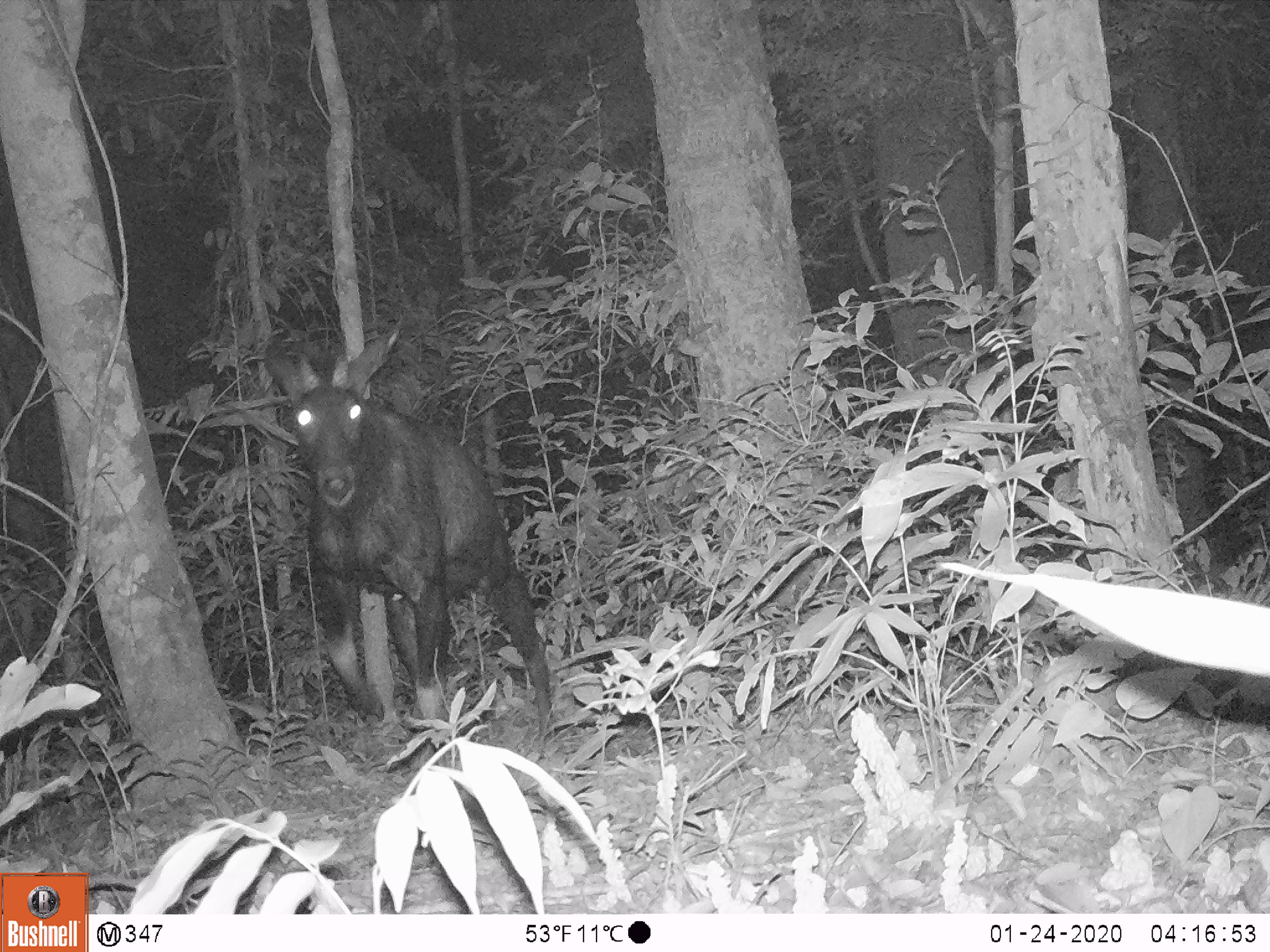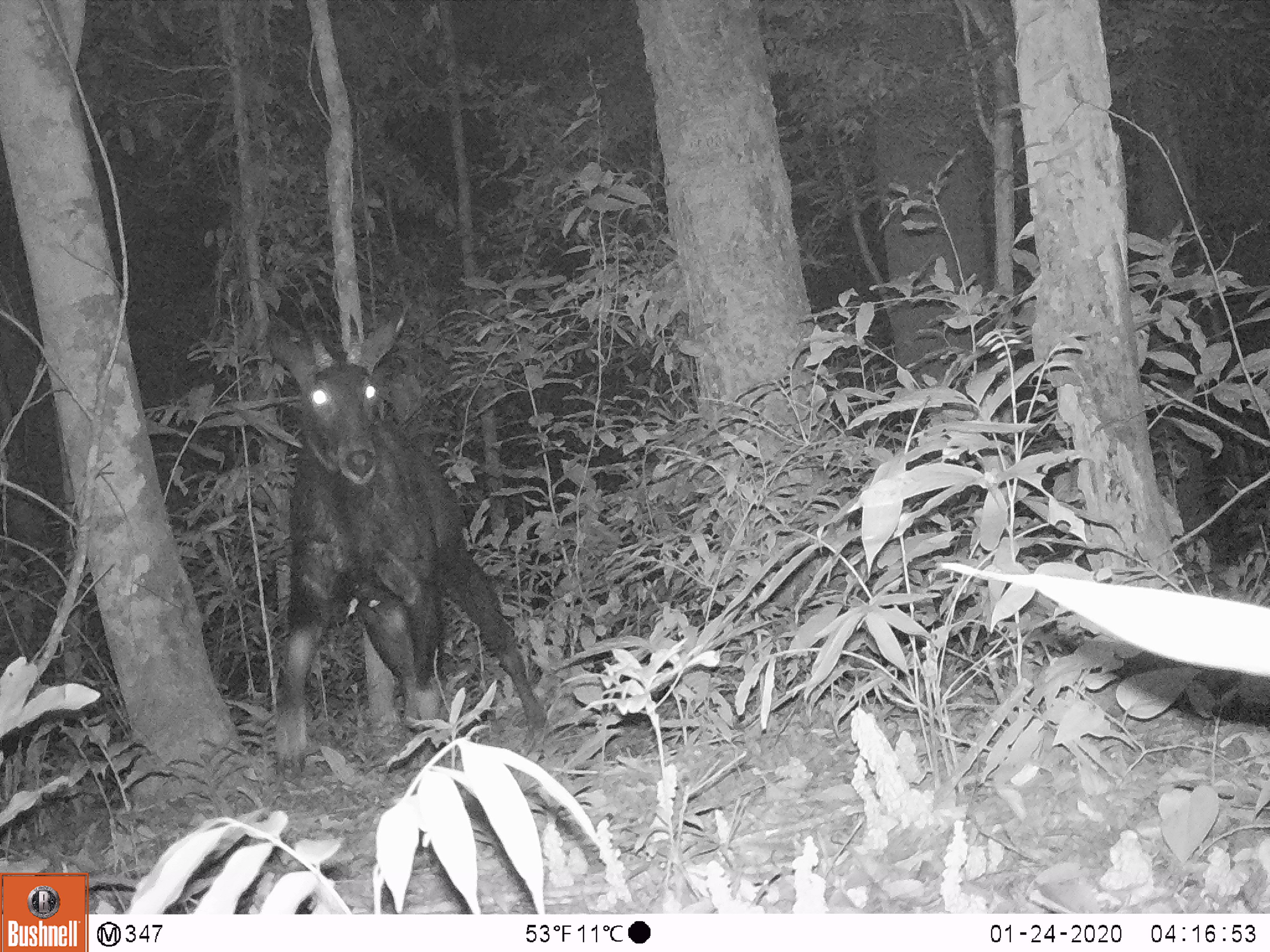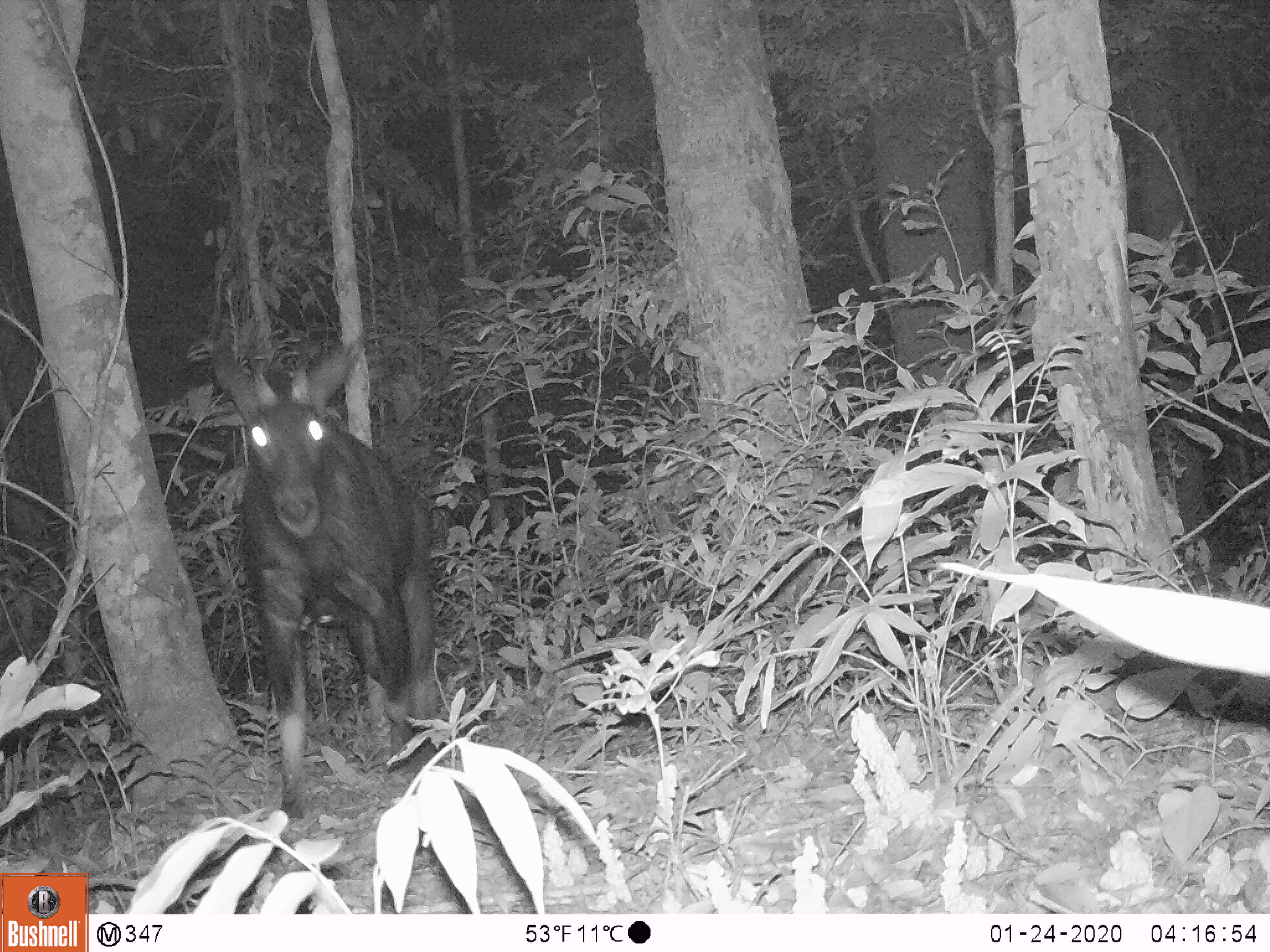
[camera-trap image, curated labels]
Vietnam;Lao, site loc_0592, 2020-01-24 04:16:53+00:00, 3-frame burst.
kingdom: Animalia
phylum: Chordata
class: Mammalia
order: Artiodactyla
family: Bovidae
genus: Capricornis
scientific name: Capricornis sumatraensis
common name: chinese serow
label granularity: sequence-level